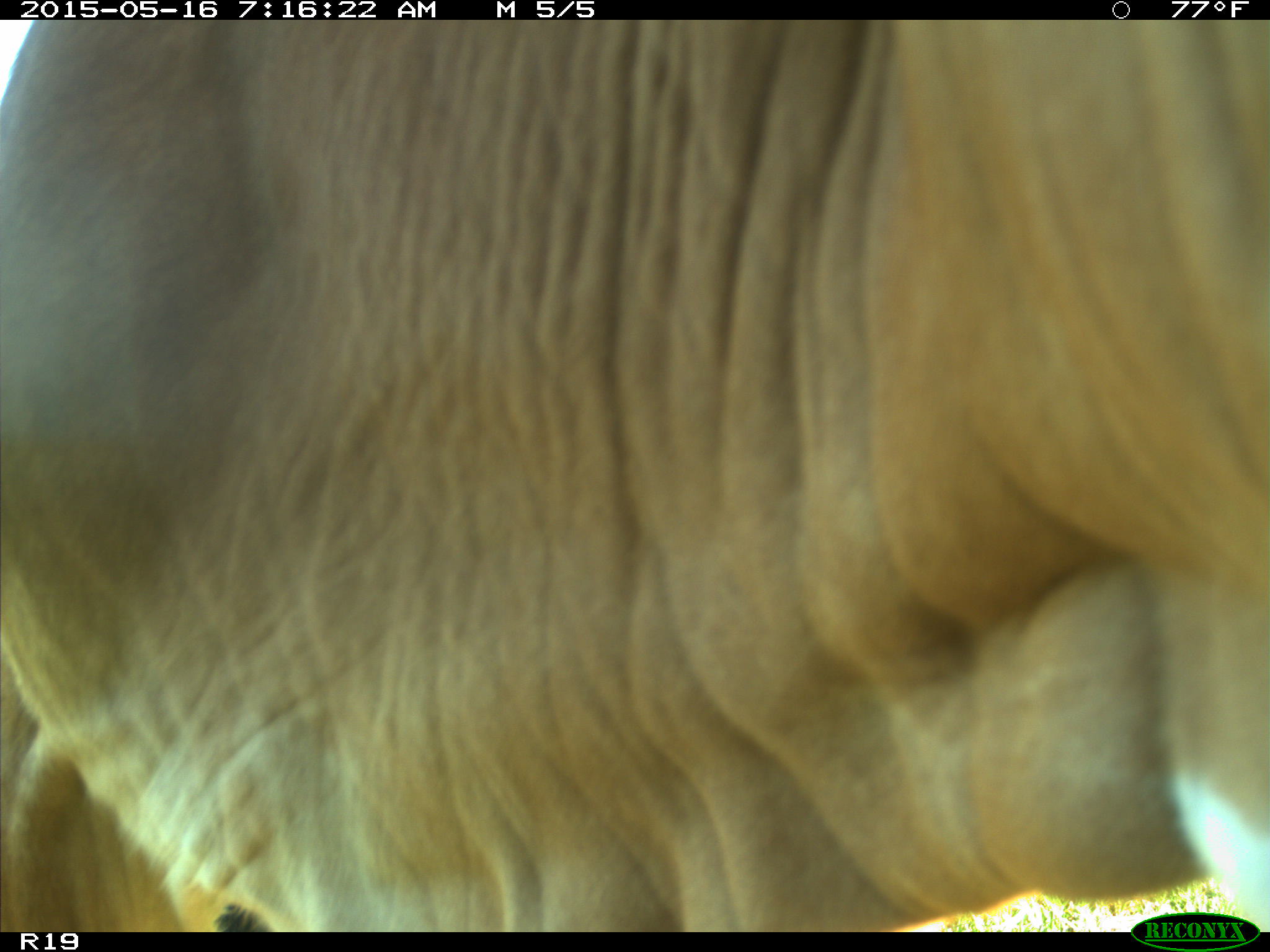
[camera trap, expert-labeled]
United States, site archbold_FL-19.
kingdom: Animalia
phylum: Chordata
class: Mammalia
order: Artiodactyla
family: Bovidae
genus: Bos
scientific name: Bos taurus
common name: domestic cow